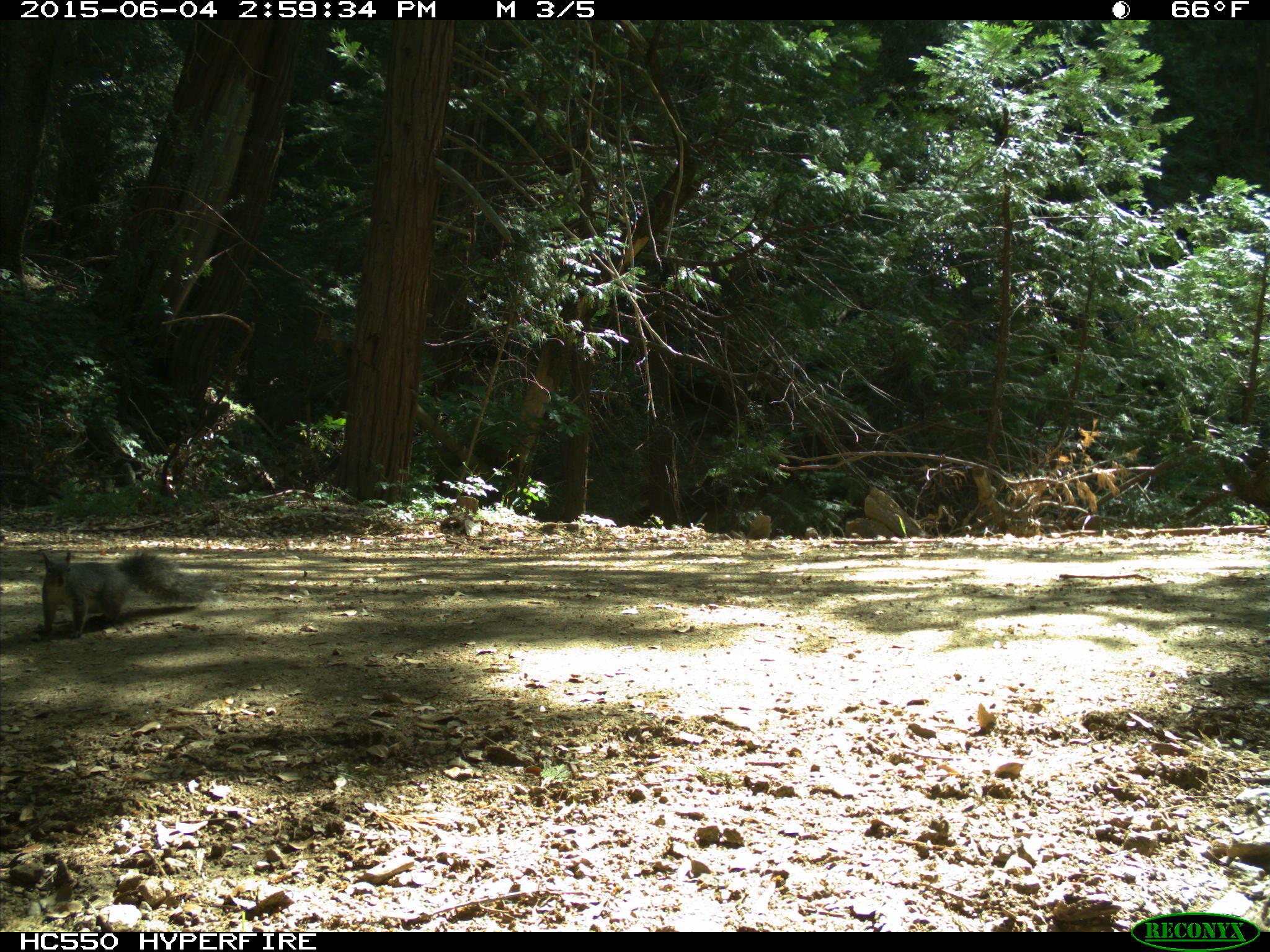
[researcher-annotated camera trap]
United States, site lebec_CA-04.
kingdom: Animalia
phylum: Chordata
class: Mammalia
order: Rodentia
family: Sciuridae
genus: Sciurus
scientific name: Sciurus carolinensis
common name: eastern gray squirrel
Sciurus carolinensis (eastern gray squirrel).